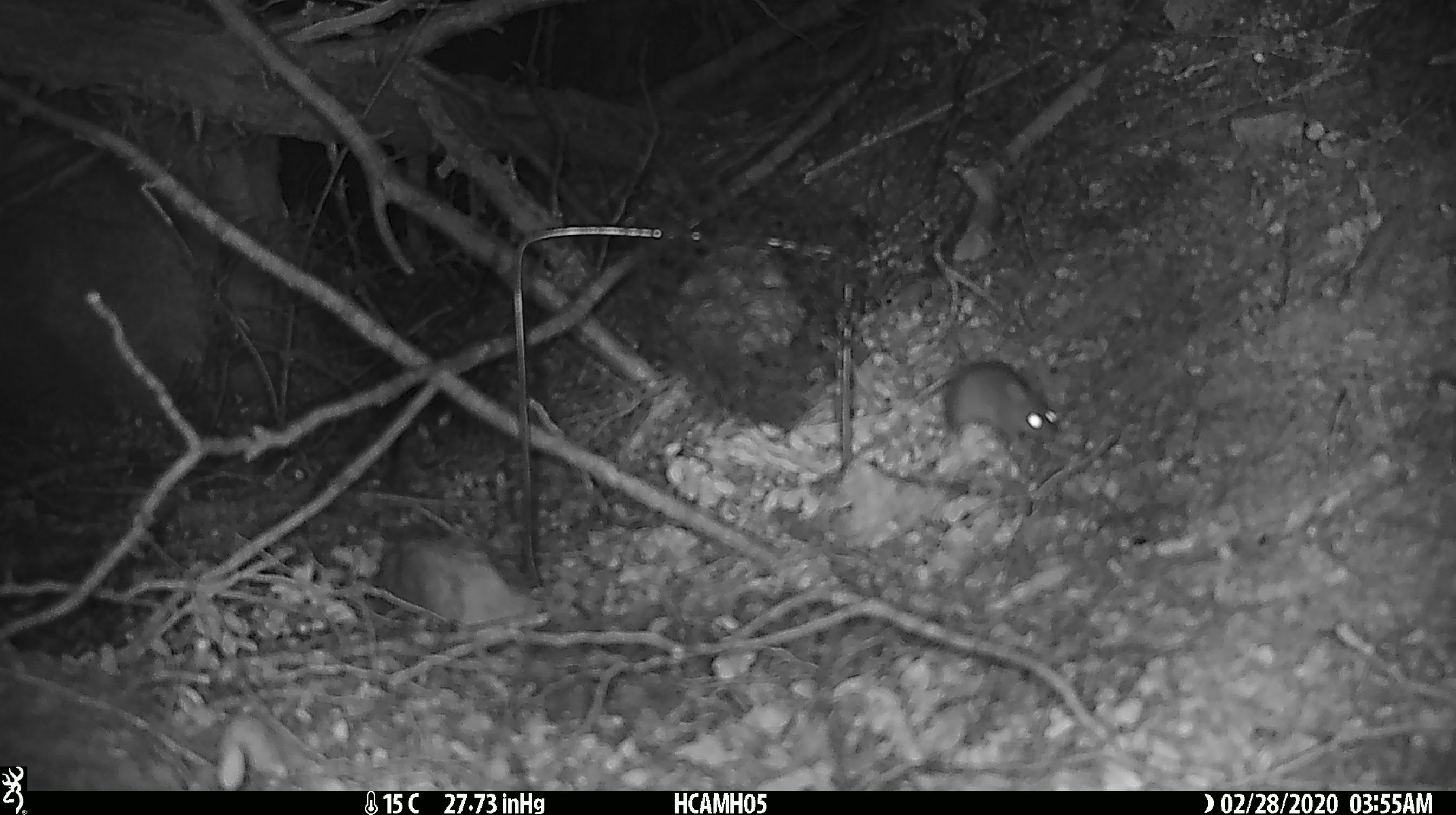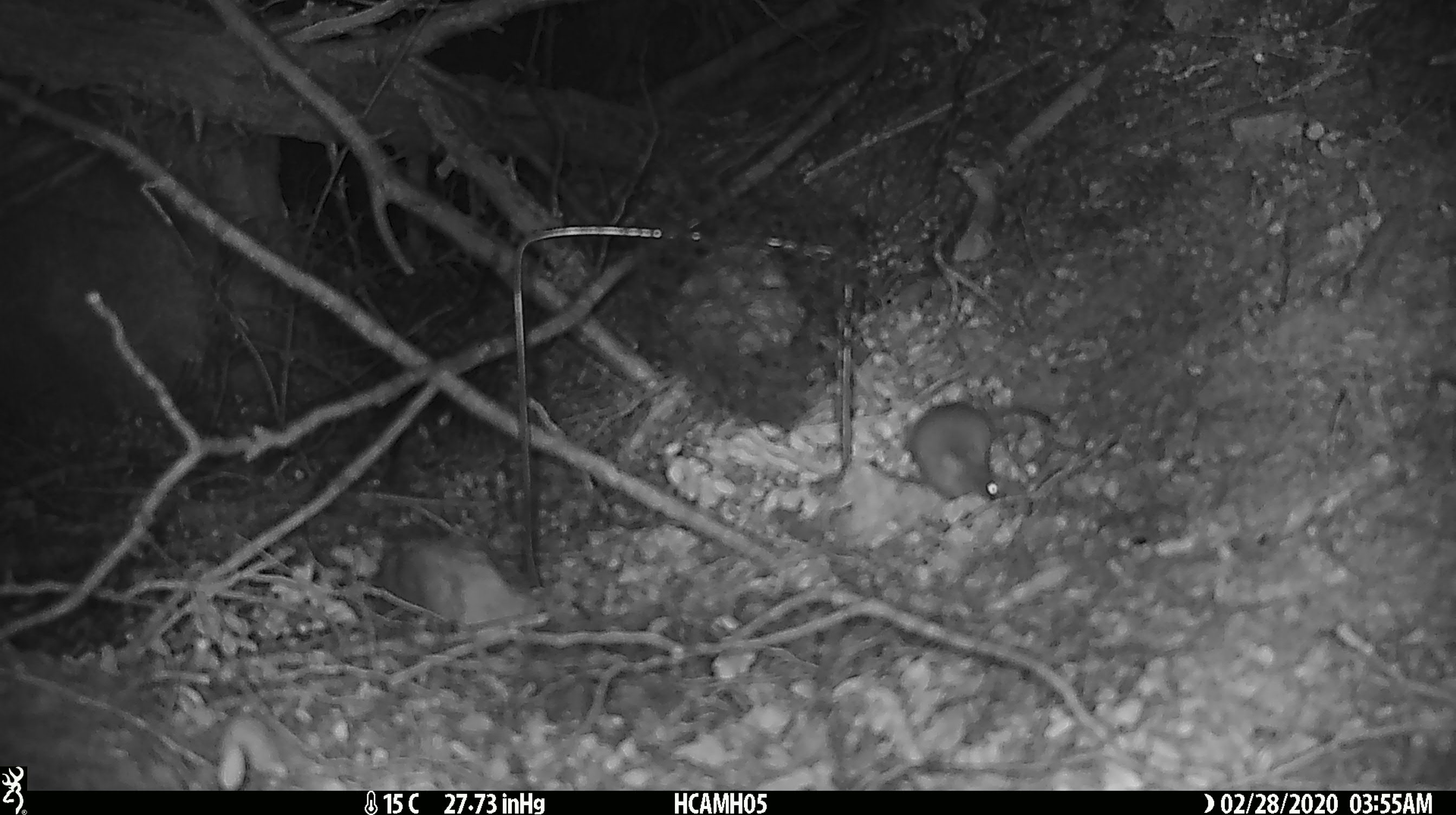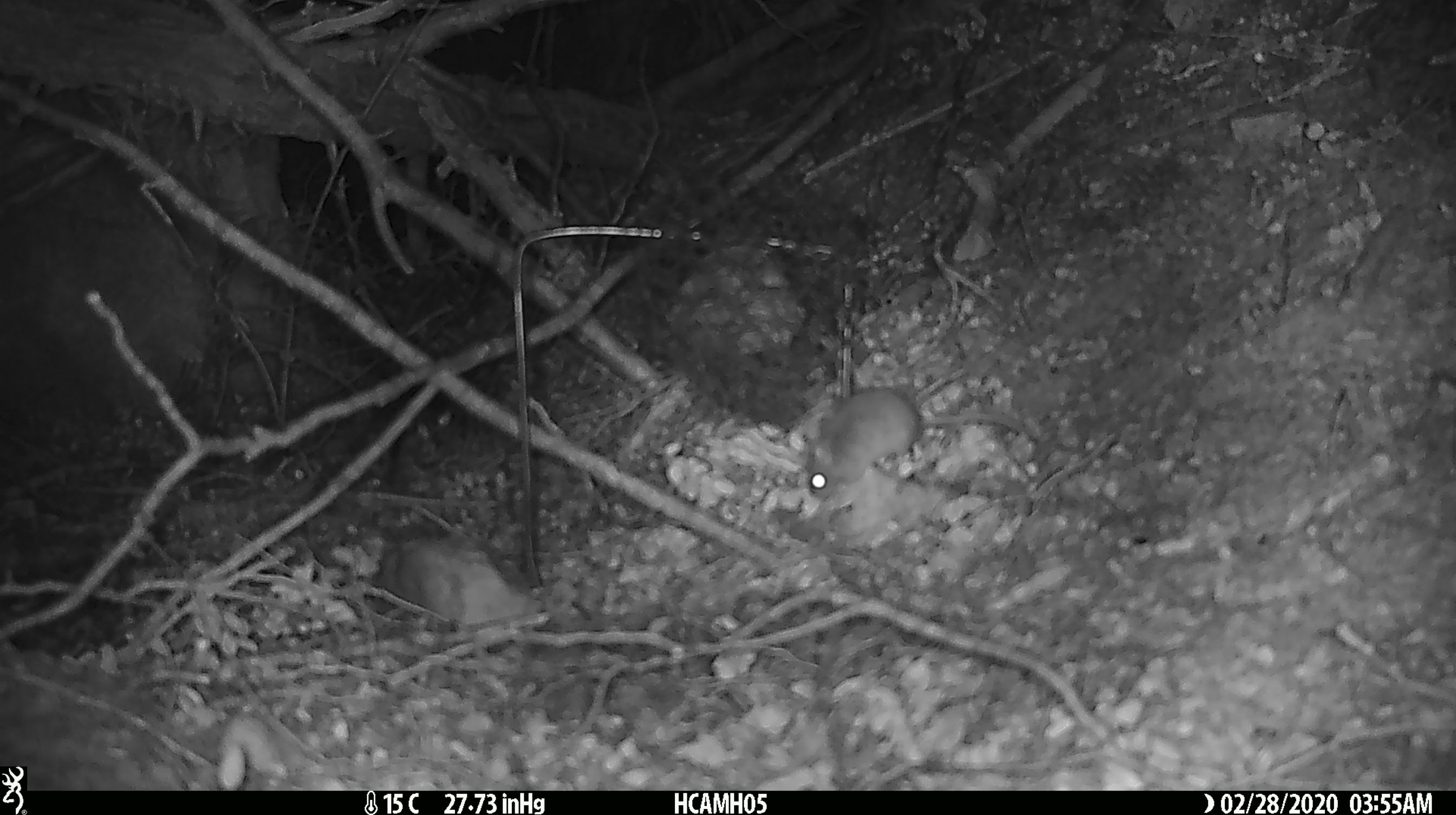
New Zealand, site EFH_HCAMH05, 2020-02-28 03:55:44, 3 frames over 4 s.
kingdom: Animalia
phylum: Chordata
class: Mammalia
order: Rodentia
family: Muridae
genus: Mus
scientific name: Mus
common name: mouse